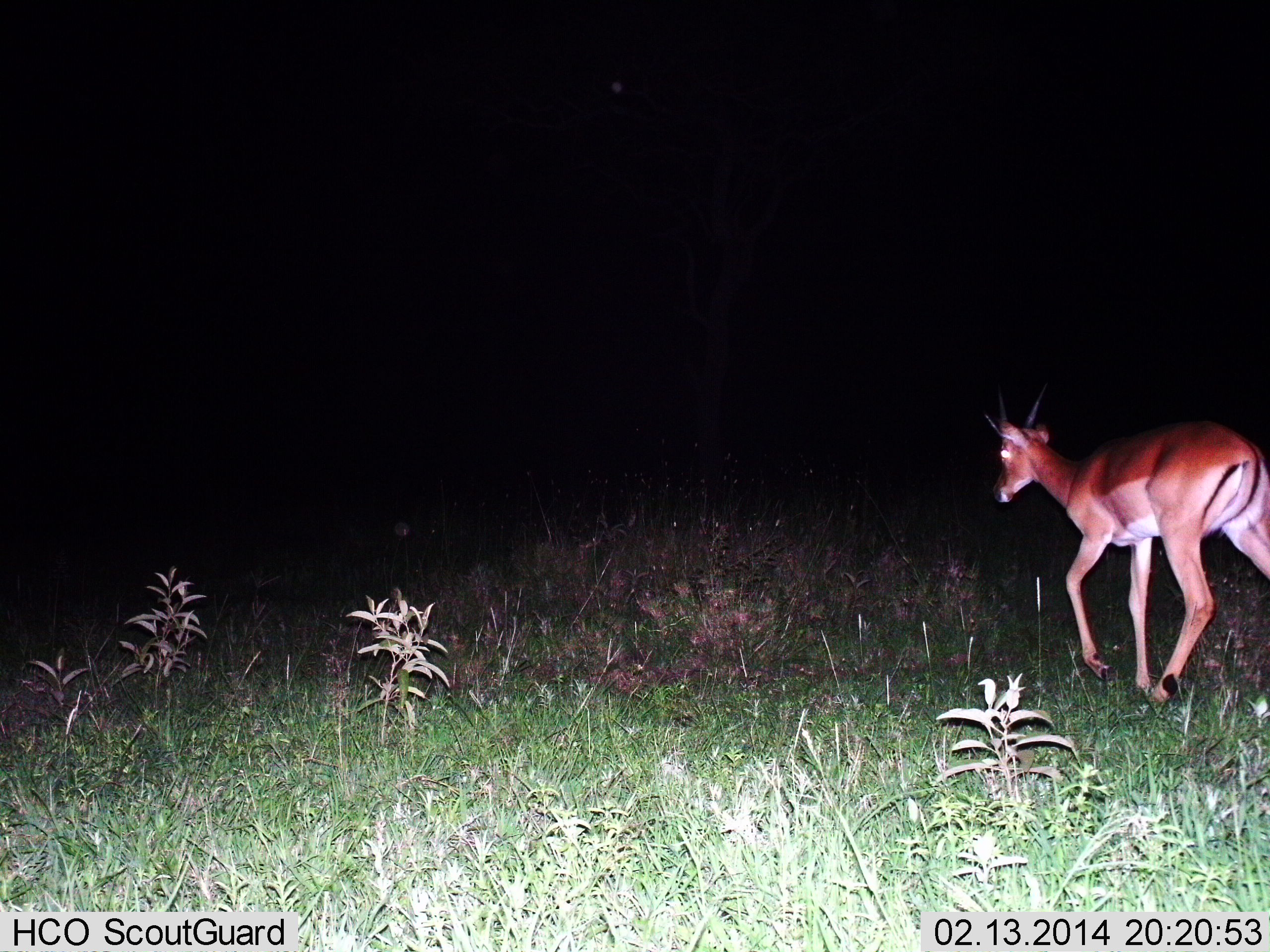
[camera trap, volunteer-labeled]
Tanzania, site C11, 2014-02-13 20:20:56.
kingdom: Animalia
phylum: Chordata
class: Mammalia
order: Artiodactyla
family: Bovidae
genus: Aepyceros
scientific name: Aepyceros melampus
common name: impala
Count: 1.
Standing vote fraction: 0%.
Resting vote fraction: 0%.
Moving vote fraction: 100%.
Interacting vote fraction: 0%.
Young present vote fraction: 0%.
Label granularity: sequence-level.